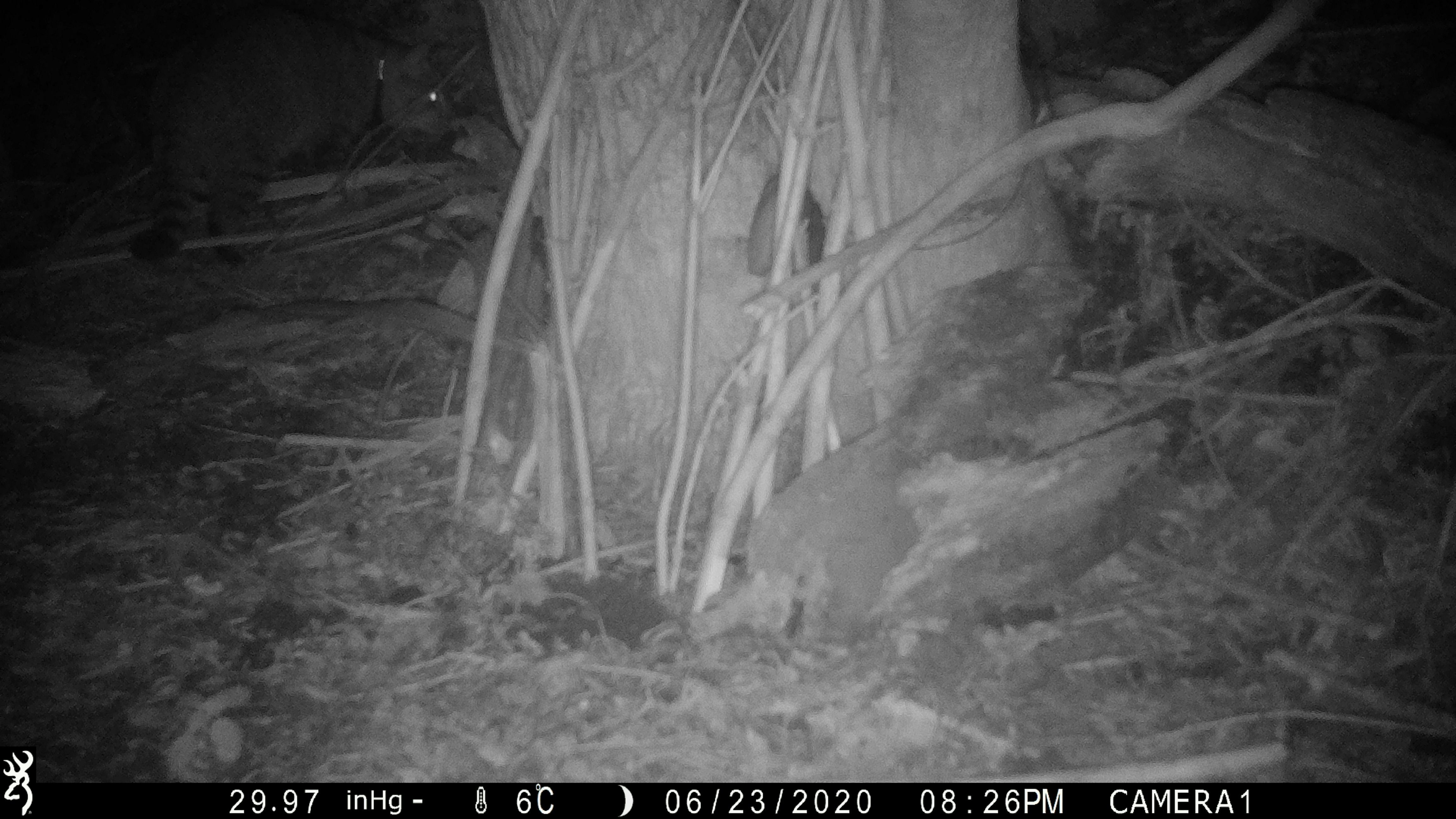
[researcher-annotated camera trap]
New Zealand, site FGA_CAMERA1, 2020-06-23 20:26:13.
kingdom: Animalia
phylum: Chordata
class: Mammalia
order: Carnivora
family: Felidae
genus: Felis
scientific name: Felis catus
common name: domestic cat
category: cat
Cat (domestic cat) (Felis catus).